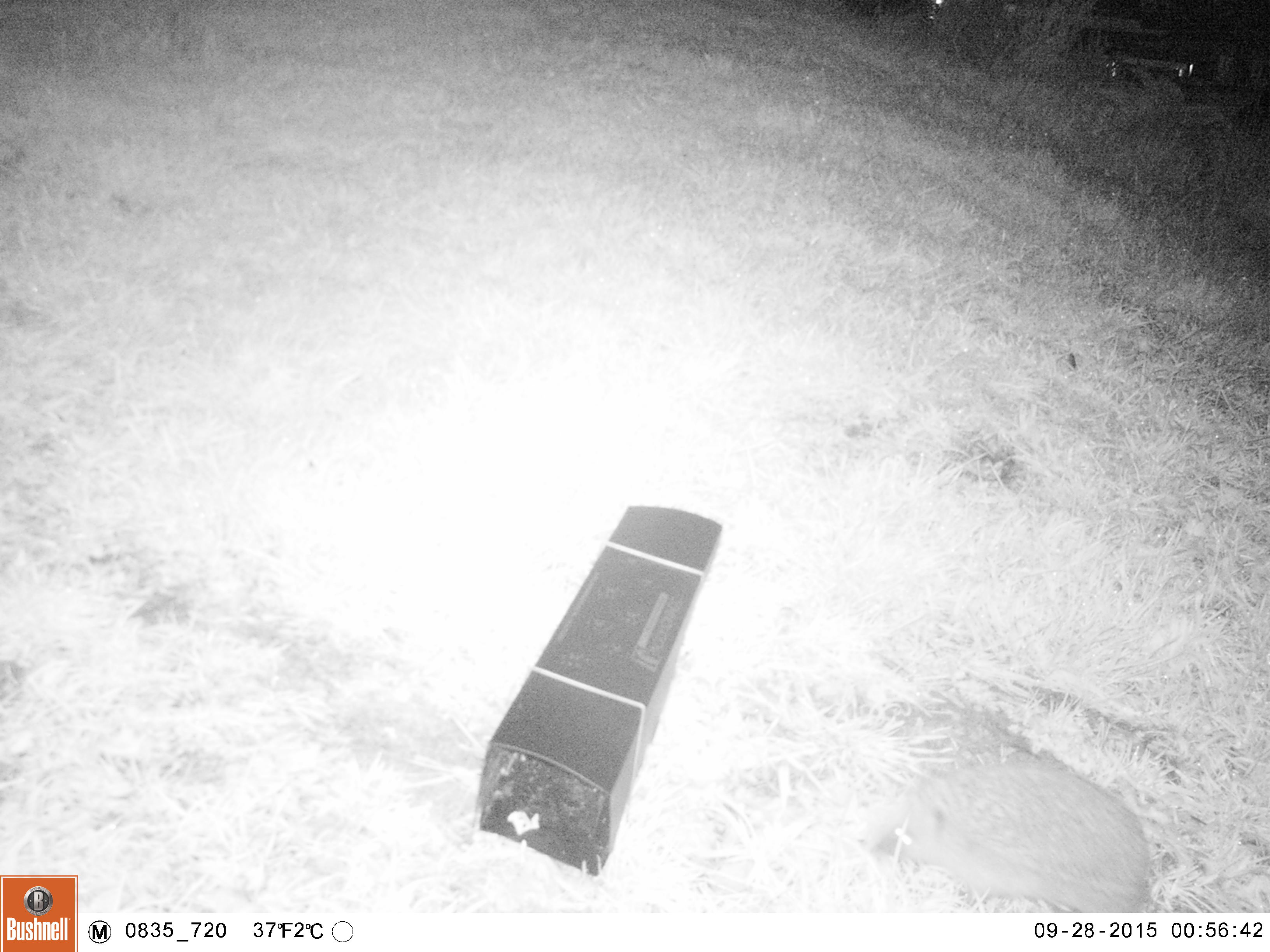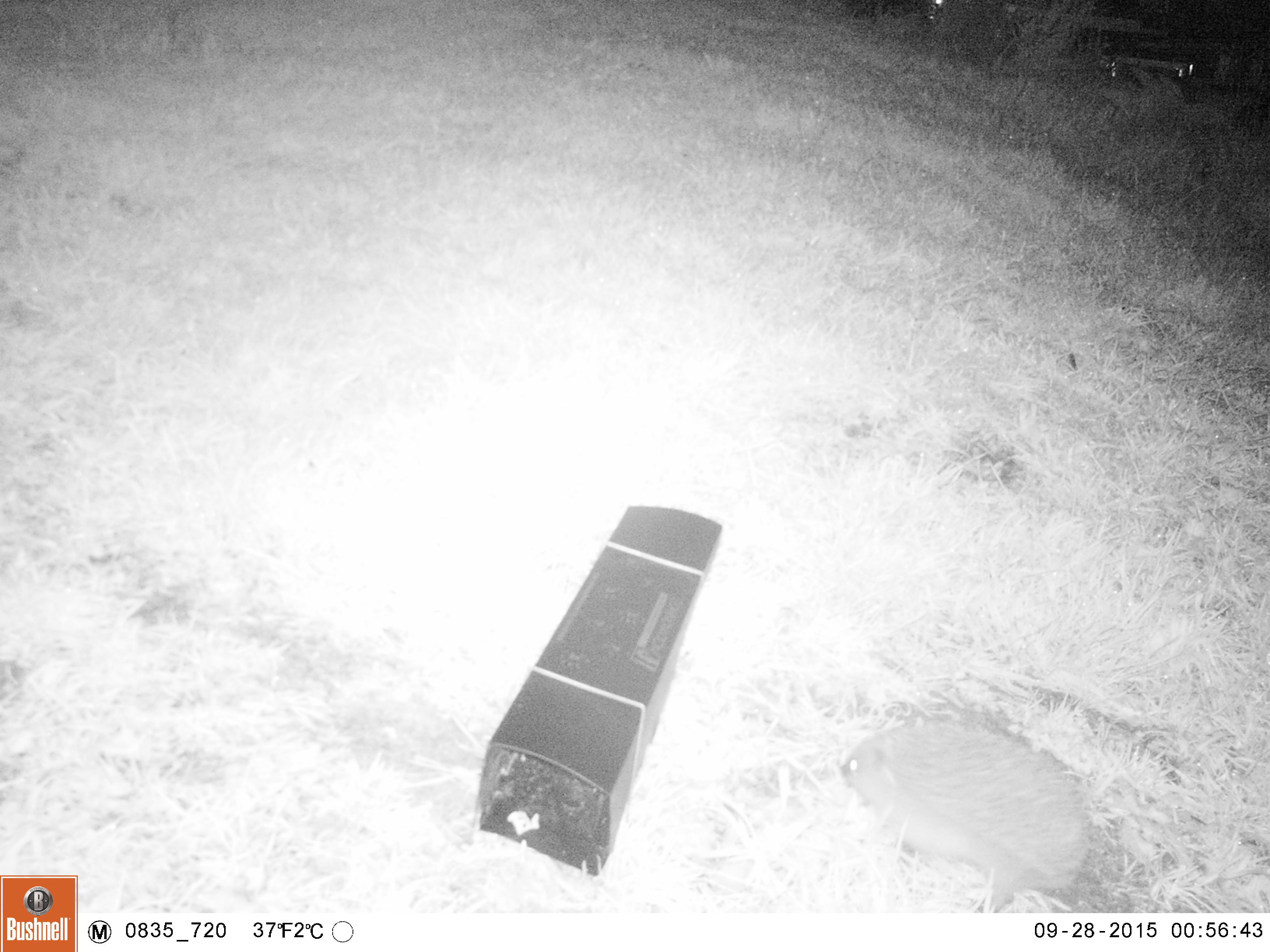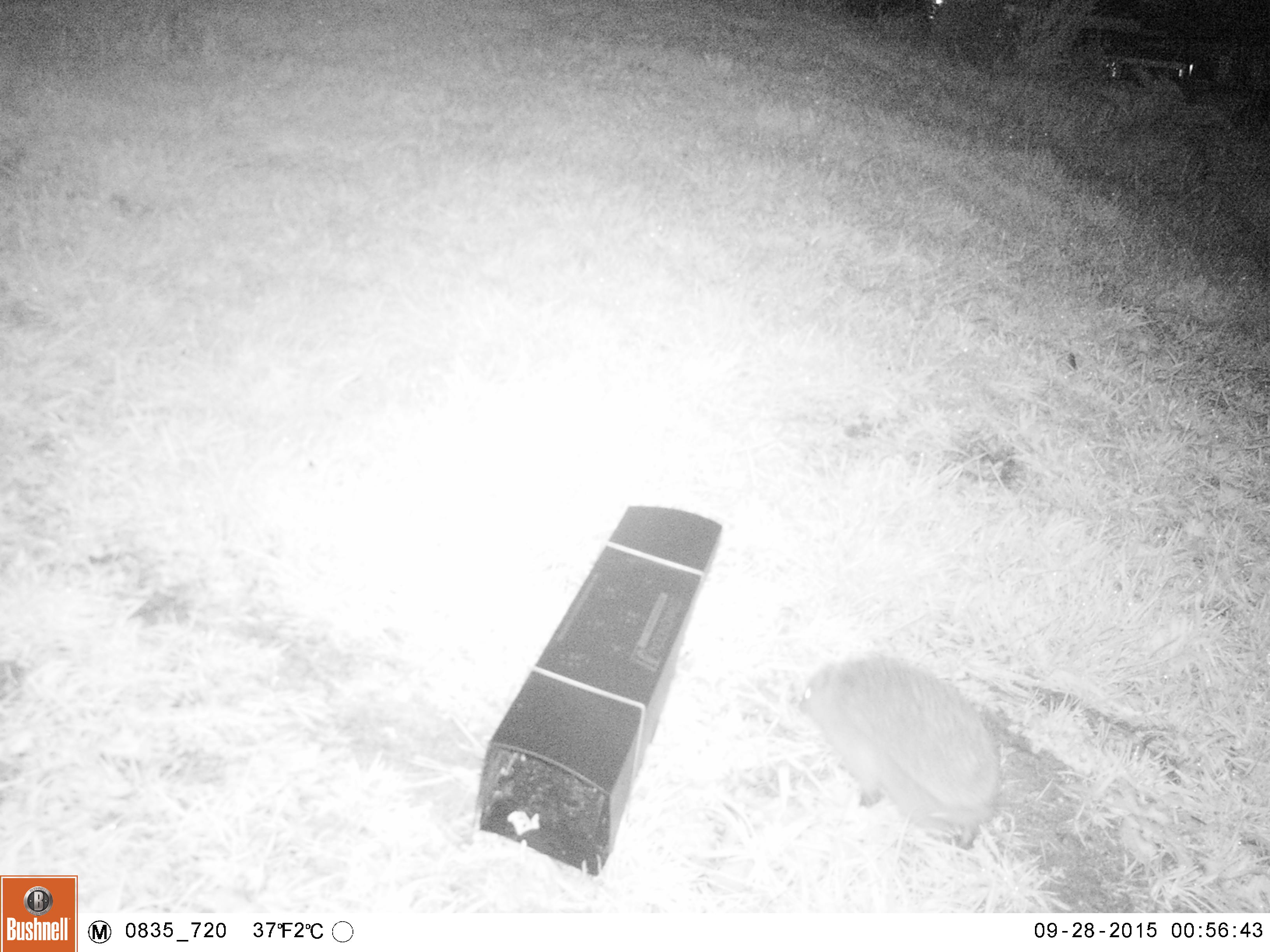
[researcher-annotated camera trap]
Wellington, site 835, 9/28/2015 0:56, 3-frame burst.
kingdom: Animalia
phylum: Chordata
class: Mammalia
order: Eulipotyphla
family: Erinaceidae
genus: Erinaceus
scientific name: Erinaceus europaeus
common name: hedgehog